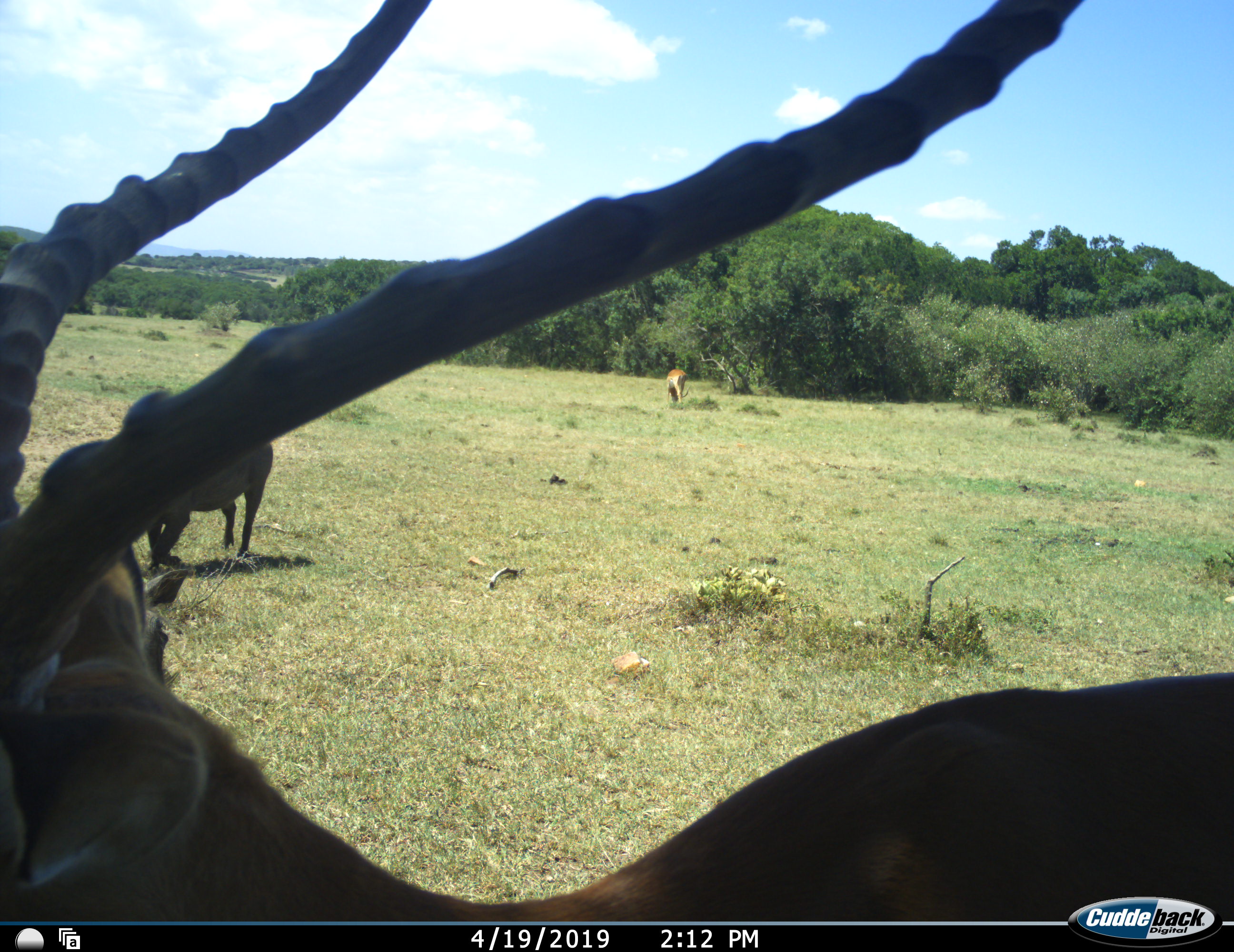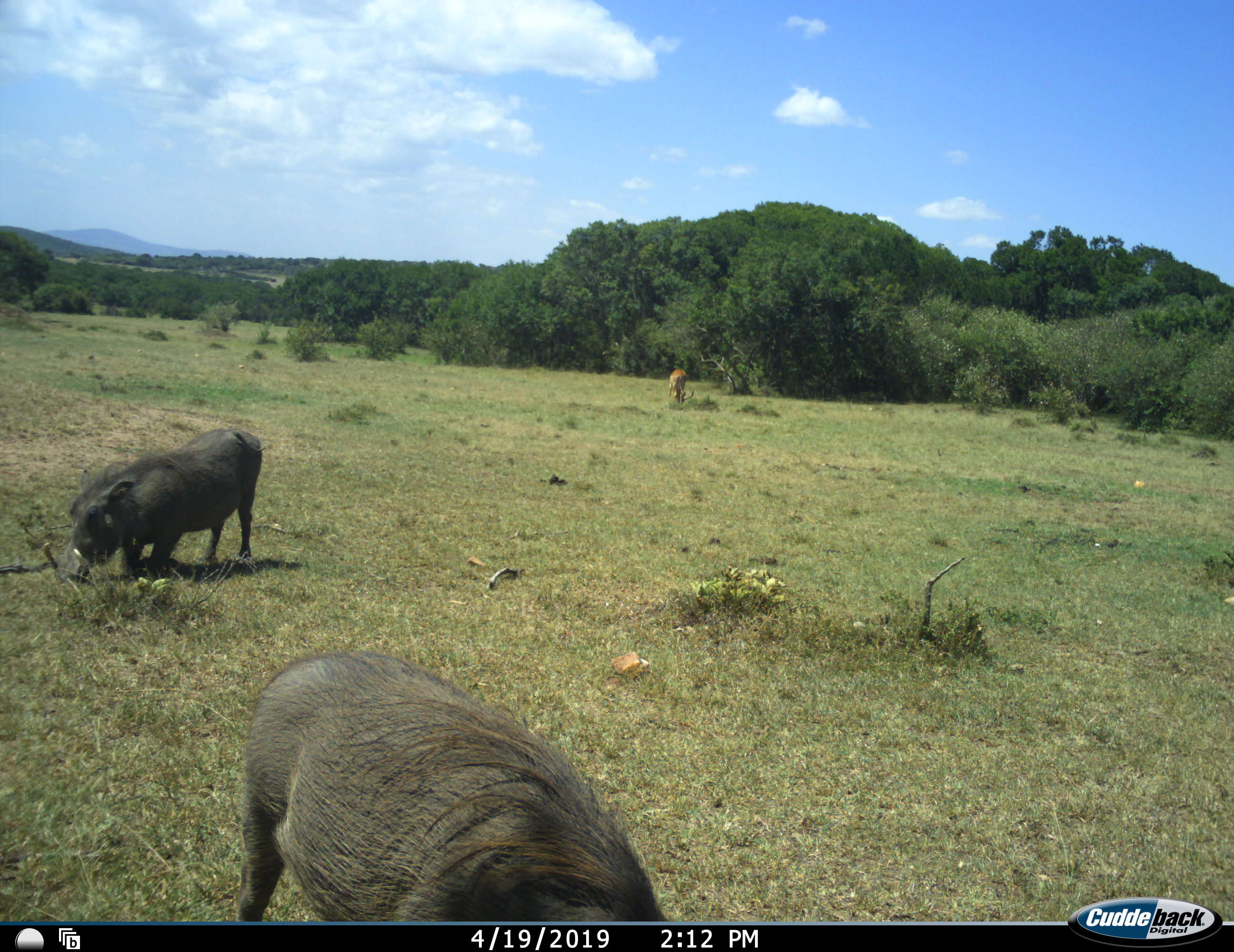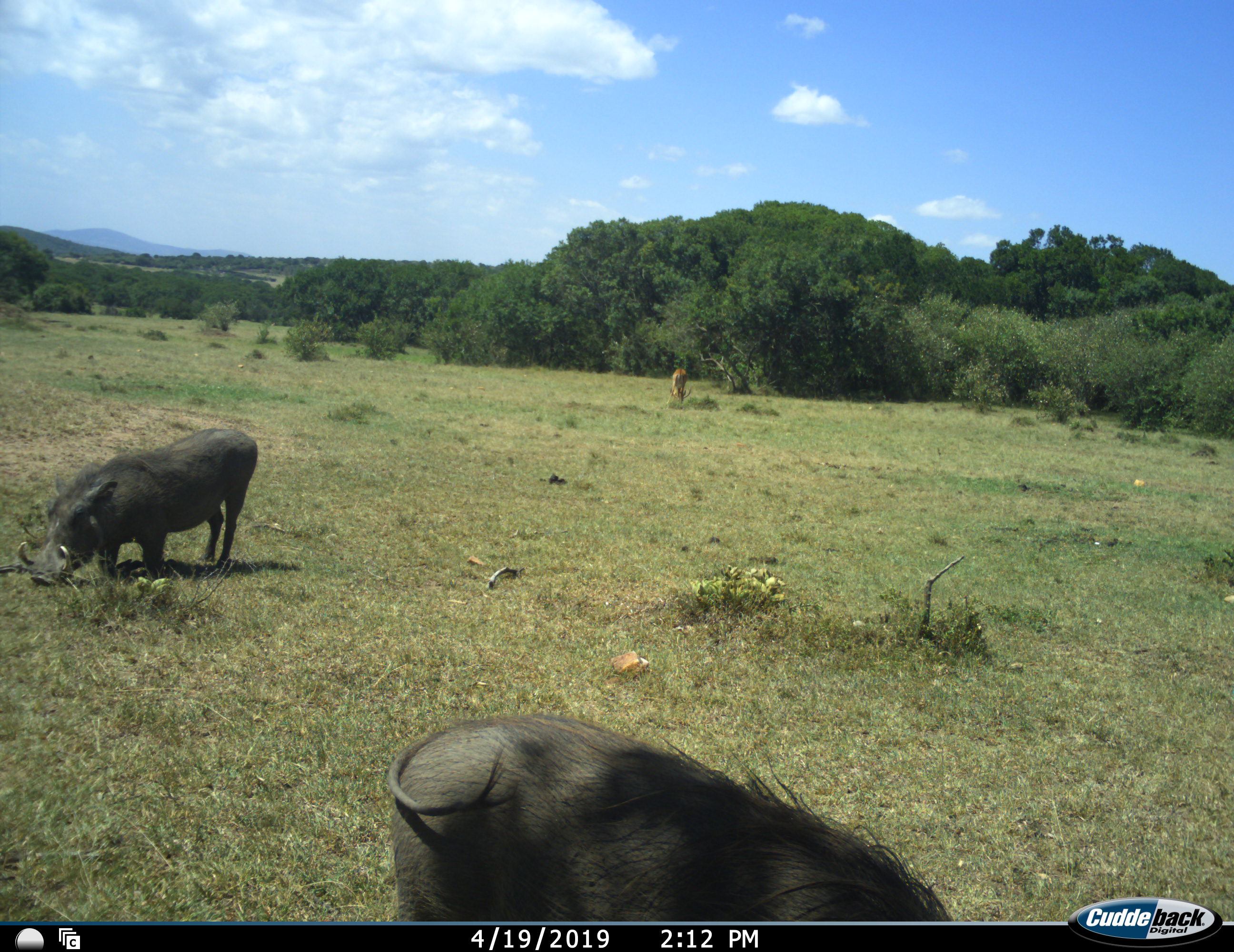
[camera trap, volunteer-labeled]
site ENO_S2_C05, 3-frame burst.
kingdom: Animalia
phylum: Chordata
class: Mammalia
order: Artiodactyla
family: Bovidae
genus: Aepyceros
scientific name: Aepyceros melampus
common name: impala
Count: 2.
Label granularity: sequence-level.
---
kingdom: Animalia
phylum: Chordata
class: Mammalia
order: Artiodactyla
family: Suidae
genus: Phacochoerus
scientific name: Phacochoerus africanus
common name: warthog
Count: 2.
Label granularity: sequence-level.